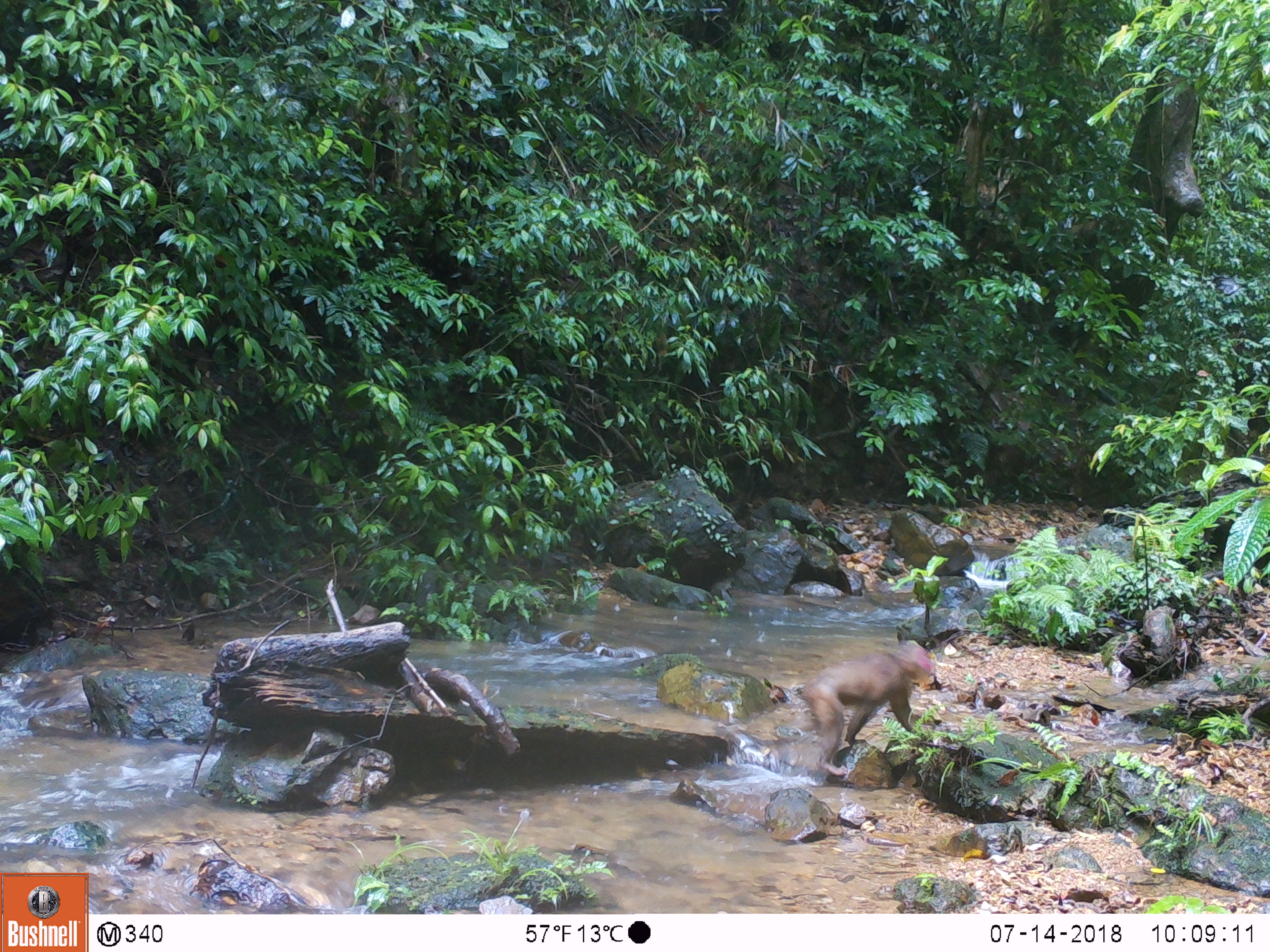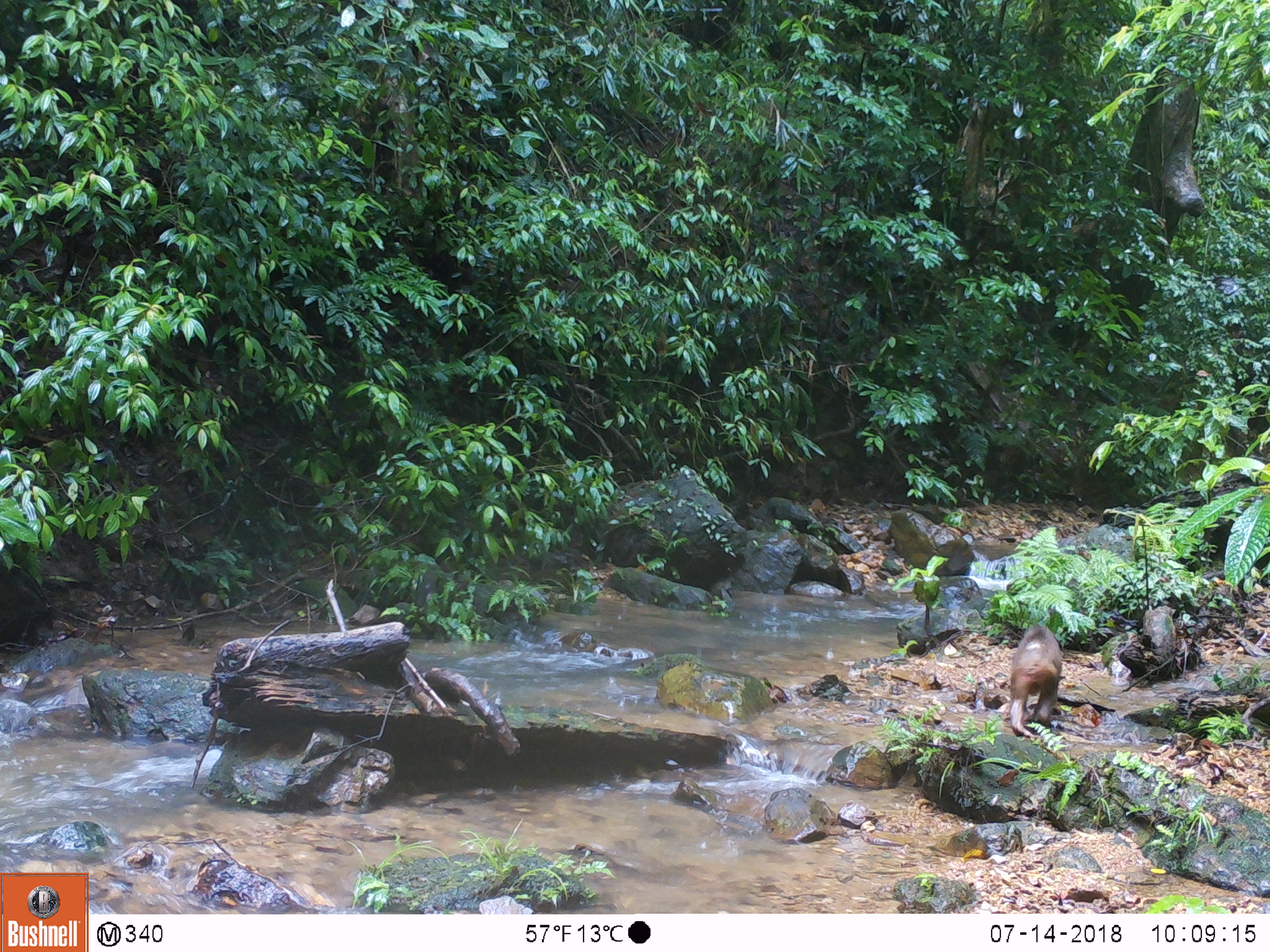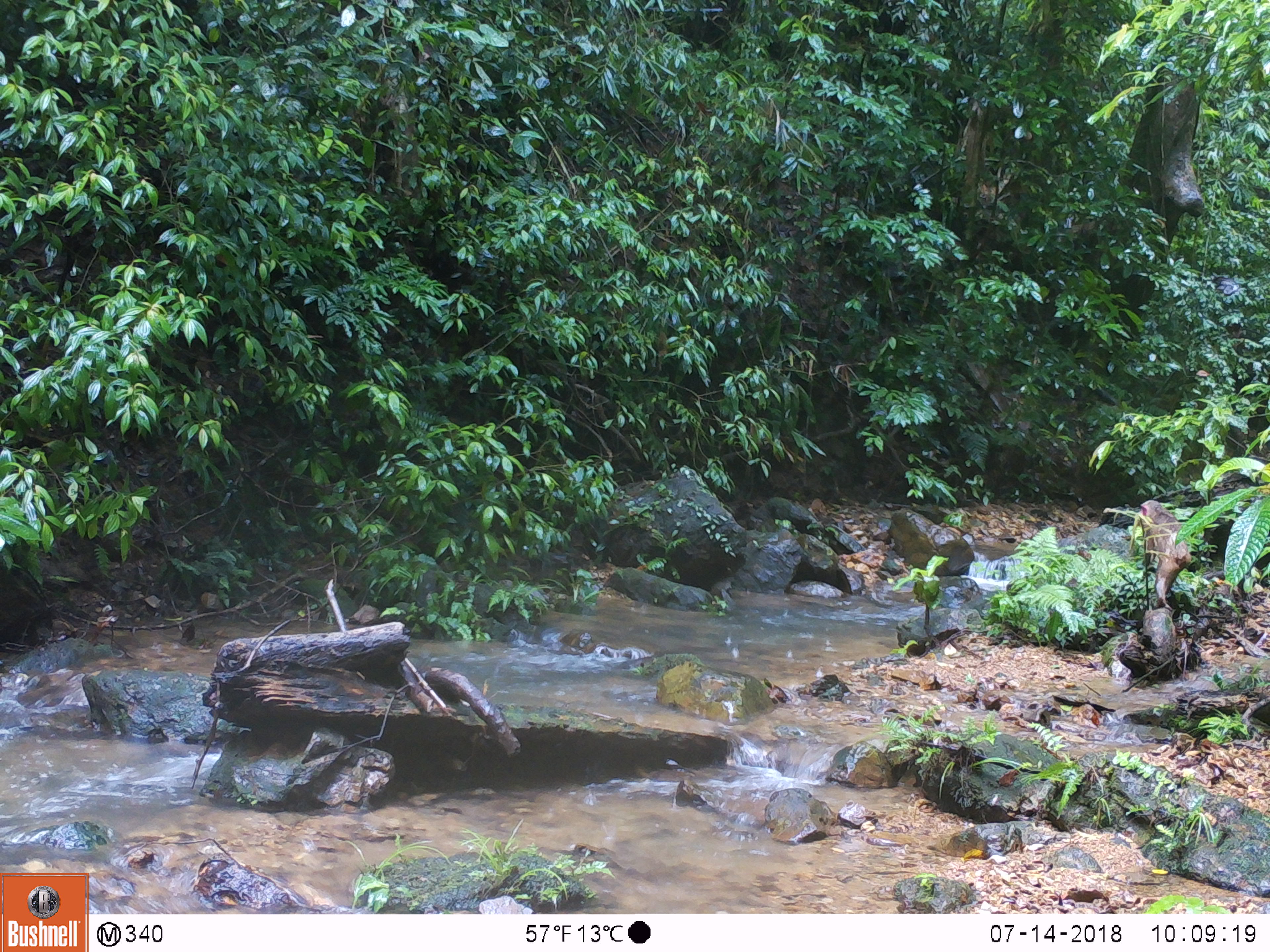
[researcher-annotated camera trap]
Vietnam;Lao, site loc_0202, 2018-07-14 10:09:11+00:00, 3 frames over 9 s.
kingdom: Animalia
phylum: Chordata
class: Mammalia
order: Primates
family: Cercopithecidae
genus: Macaca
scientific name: Macaca arctoides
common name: stump-tailed macaque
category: stump tailed macaque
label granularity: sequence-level